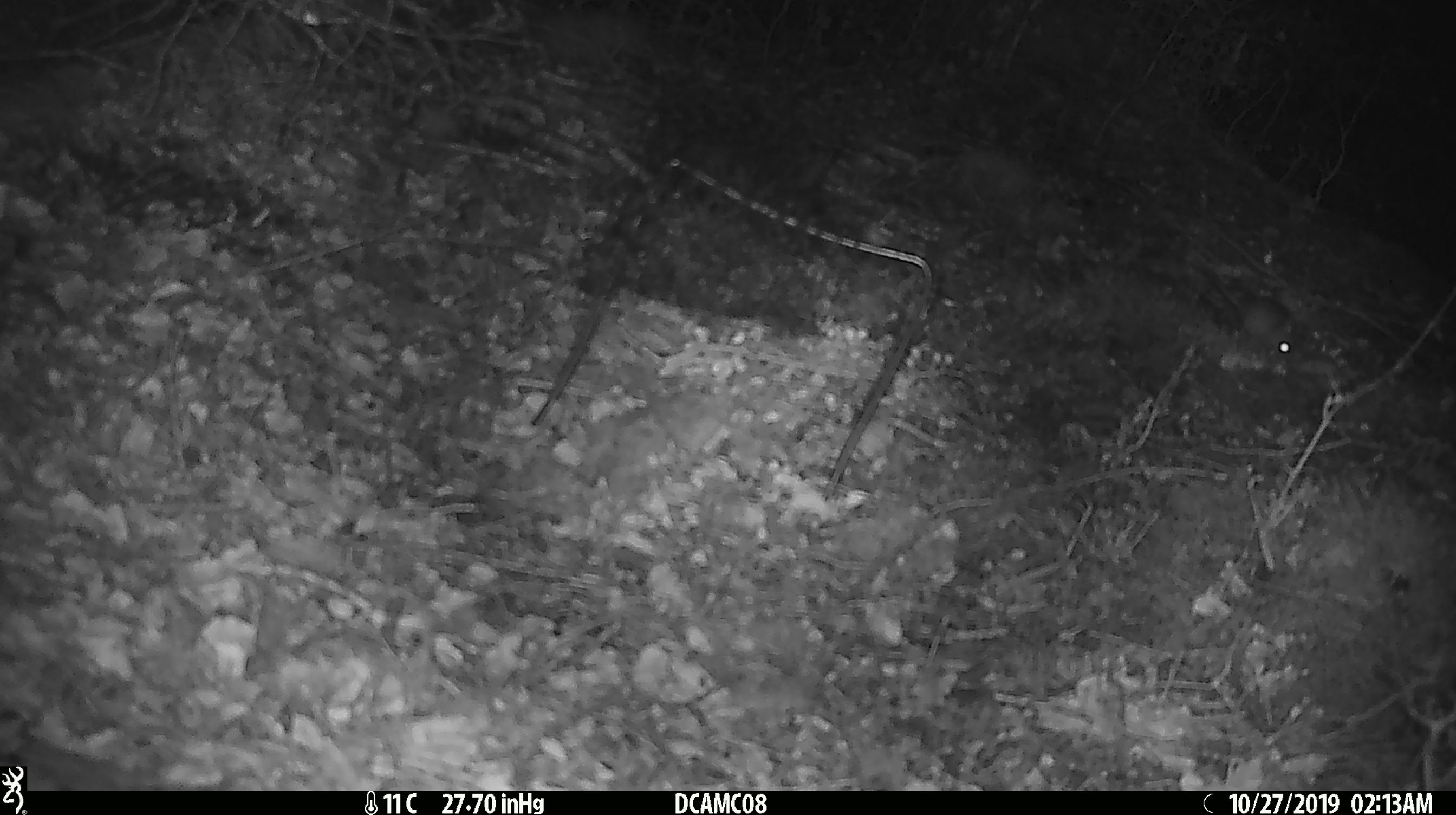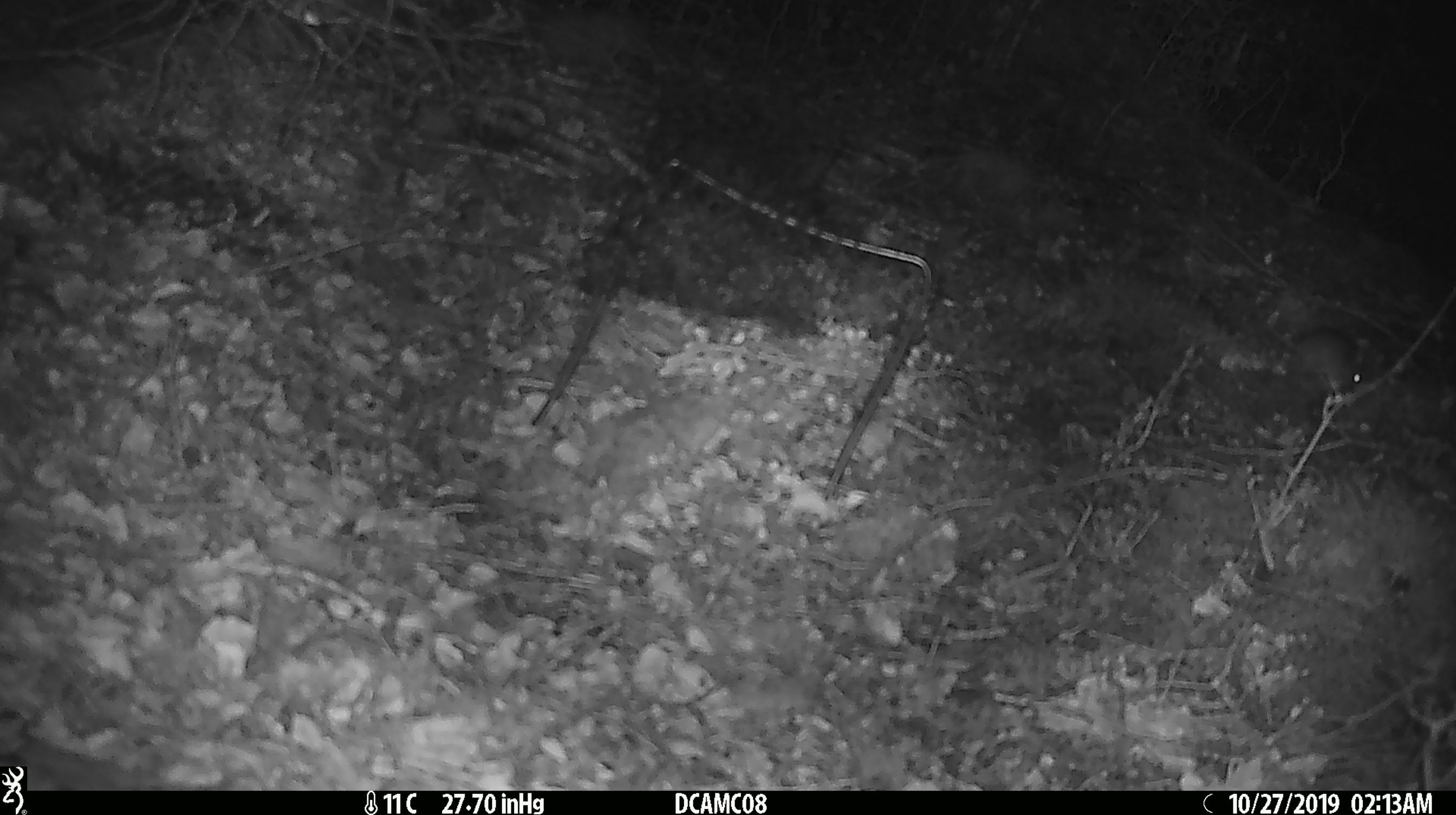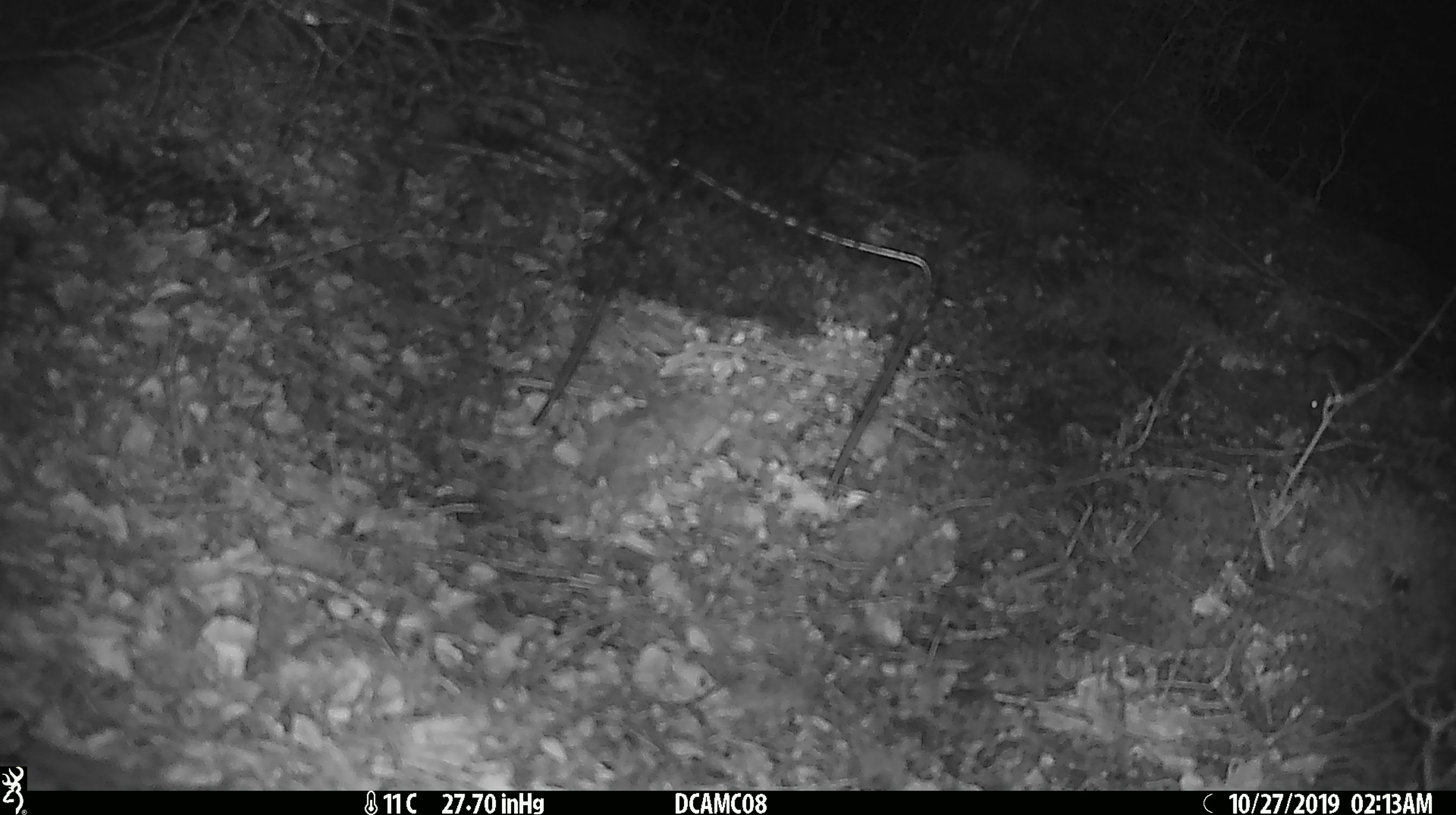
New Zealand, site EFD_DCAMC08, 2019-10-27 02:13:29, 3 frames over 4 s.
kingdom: Animalia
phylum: Chordata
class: Mammalia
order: Rodentia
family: Muridae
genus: Mus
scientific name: Mus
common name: mouse